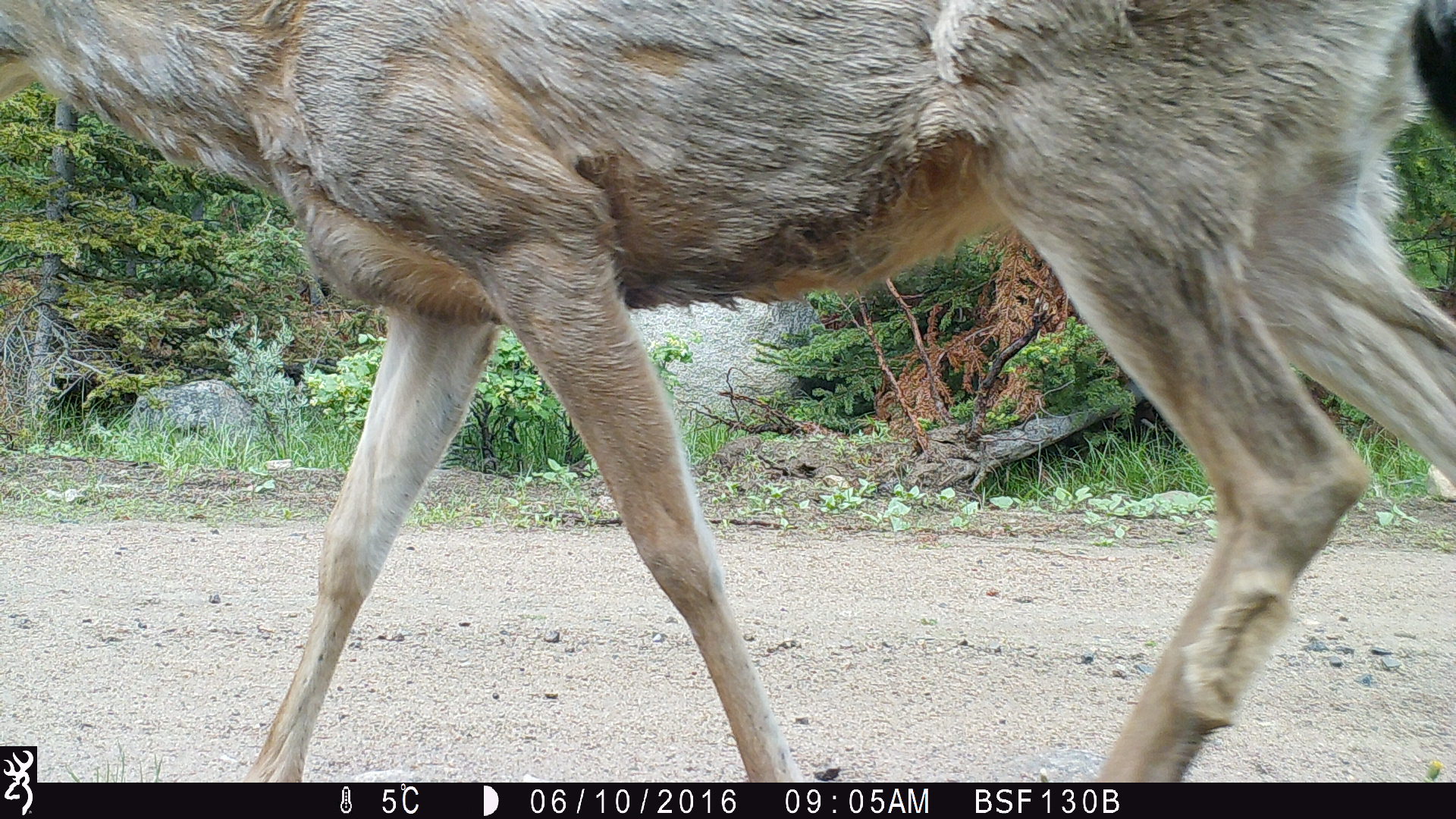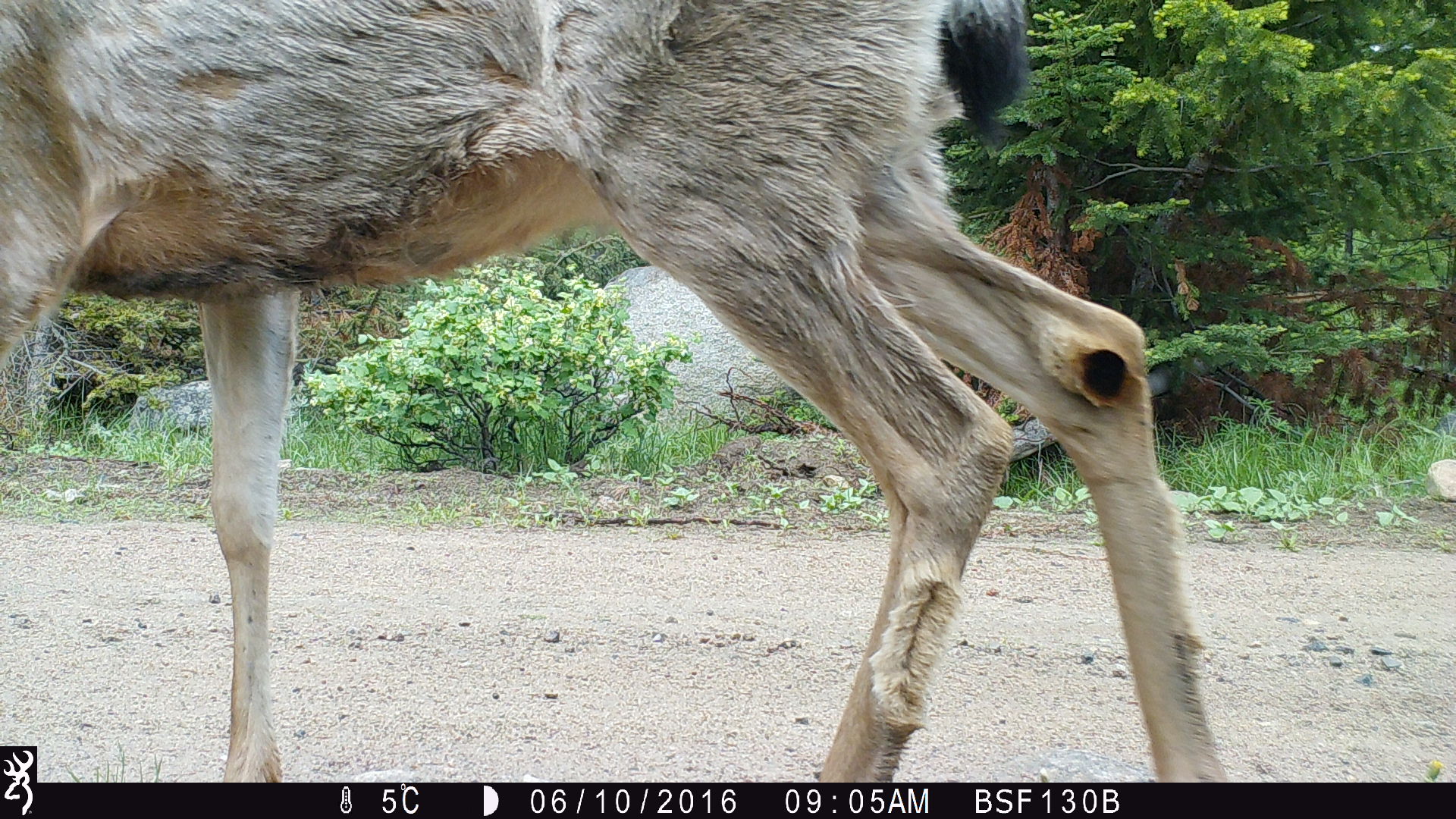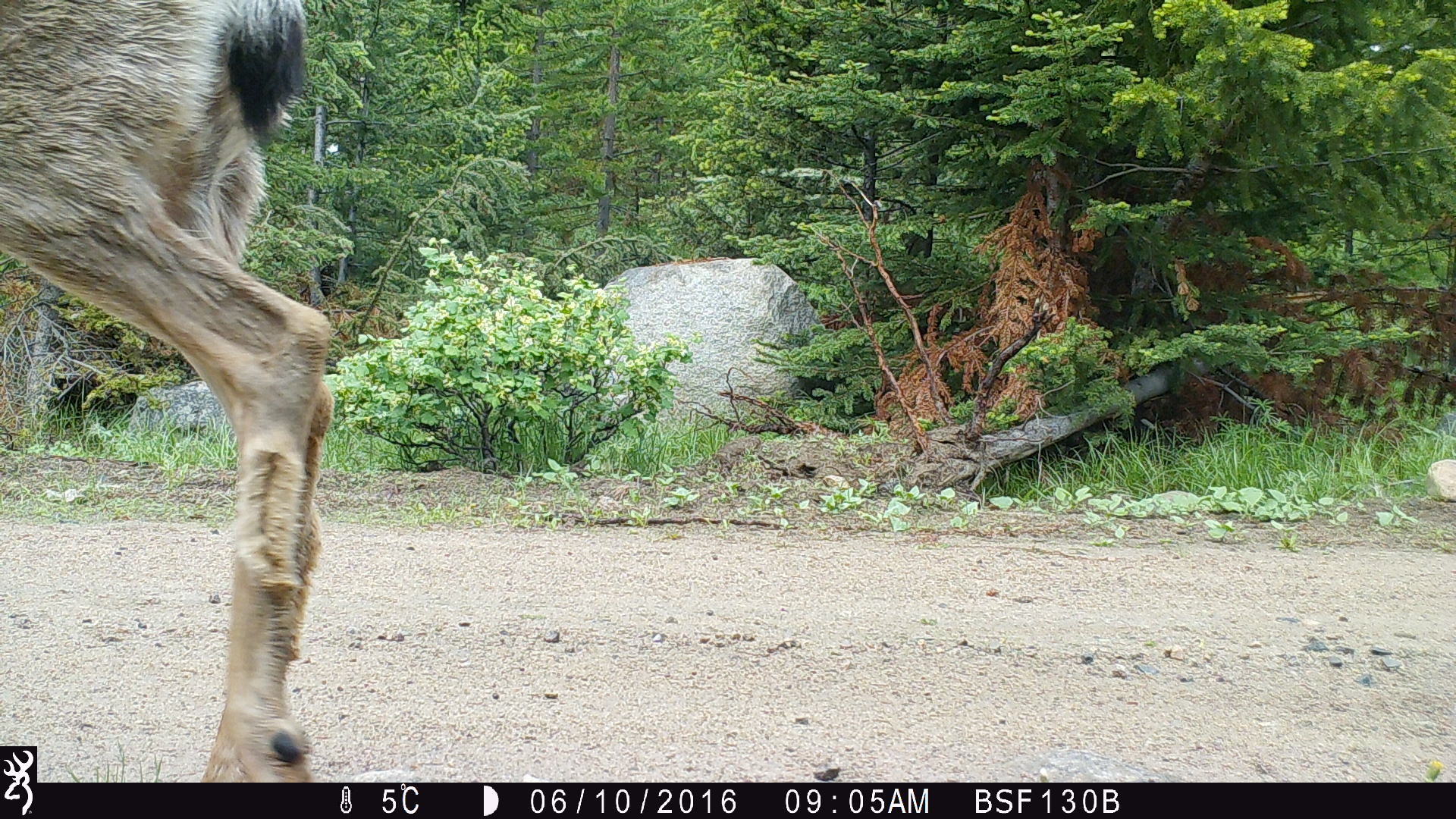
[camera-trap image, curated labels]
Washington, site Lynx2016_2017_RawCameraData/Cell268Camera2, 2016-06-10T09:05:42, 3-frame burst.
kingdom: Animalia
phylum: Chordata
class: Mammalia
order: Artiodactyla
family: Cervidae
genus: Odocoileus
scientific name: Odocoileus hemionus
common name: mule deer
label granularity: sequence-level